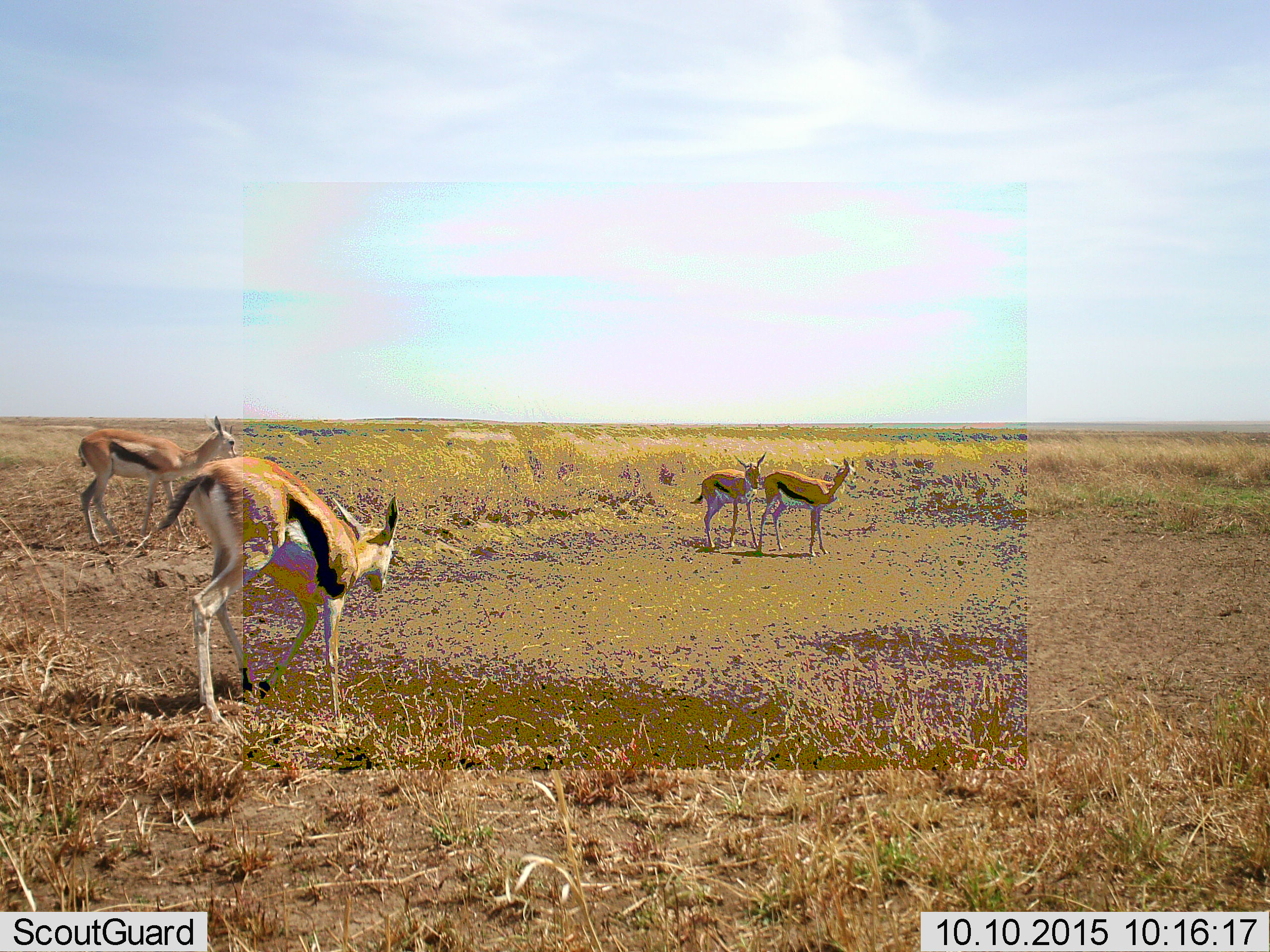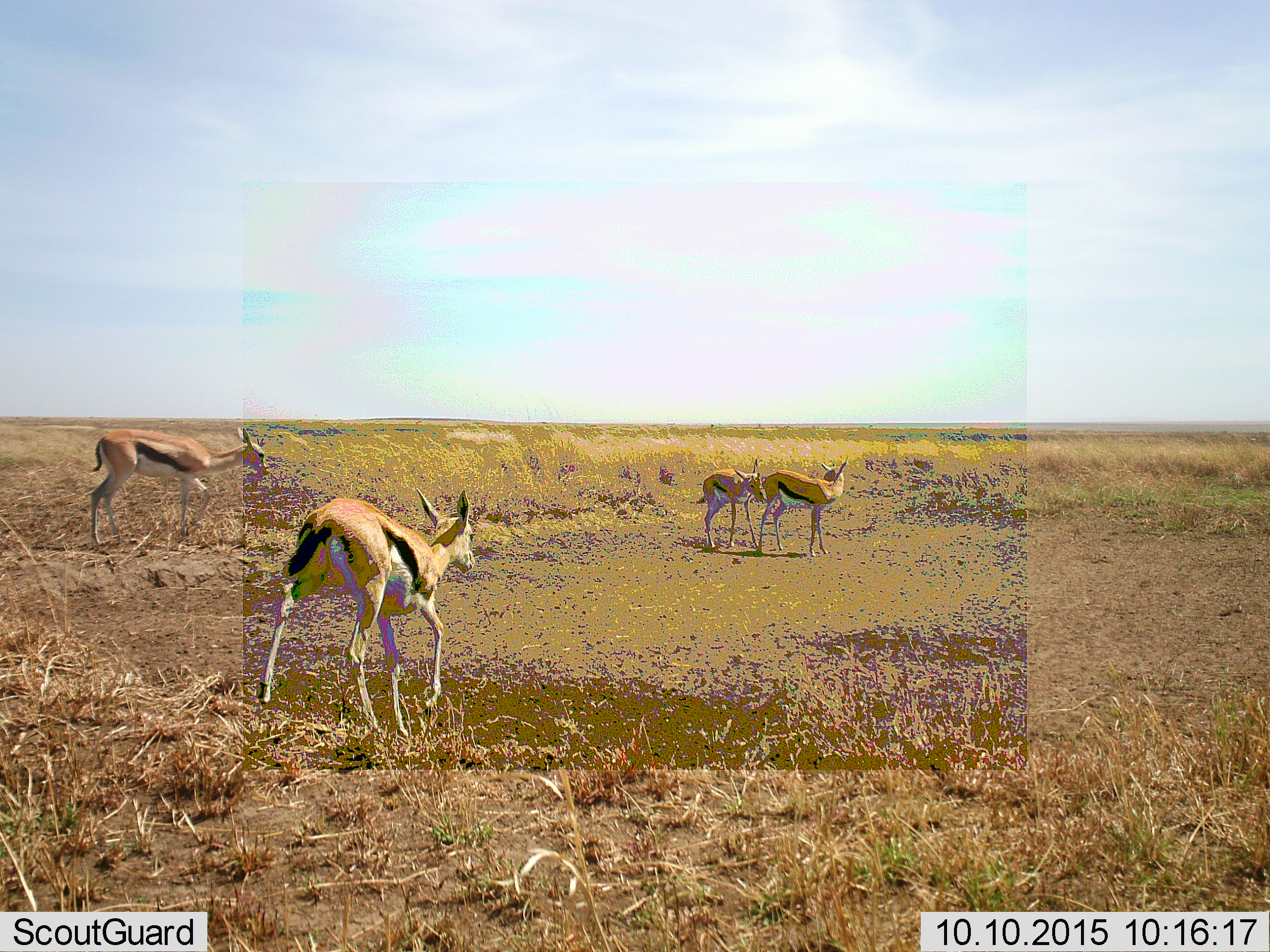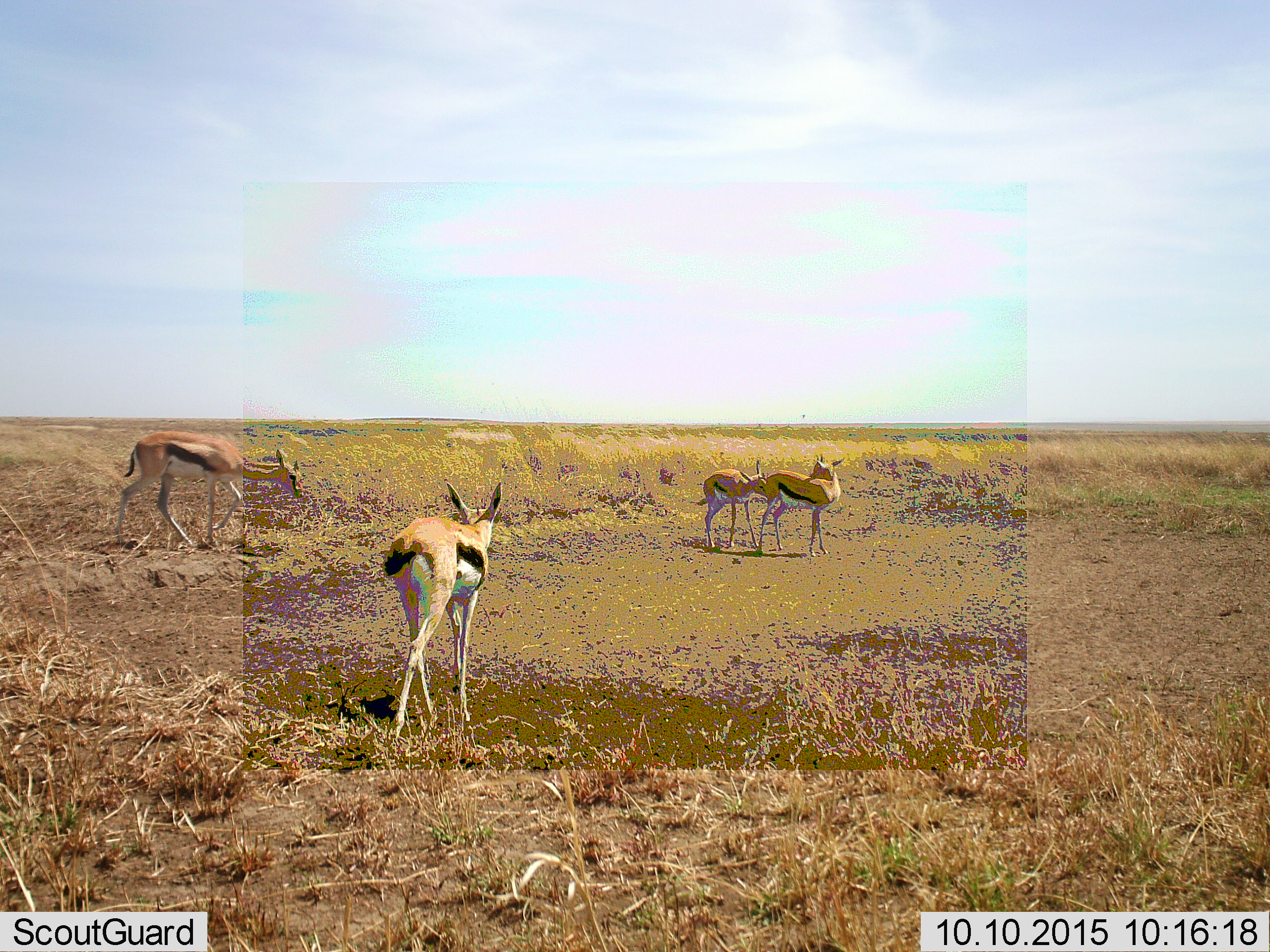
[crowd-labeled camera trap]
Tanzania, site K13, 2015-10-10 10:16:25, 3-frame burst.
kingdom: Animalia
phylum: Chordata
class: Mammalia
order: Artiodactyla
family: Bovidae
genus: Eudorcas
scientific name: Eudorcas thomsonii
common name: thomson's gazelle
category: gazellethomsons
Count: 4.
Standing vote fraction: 60%.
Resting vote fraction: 0%.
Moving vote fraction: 70%.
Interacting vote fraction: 10%.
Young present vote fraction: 30%.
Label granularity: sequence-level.